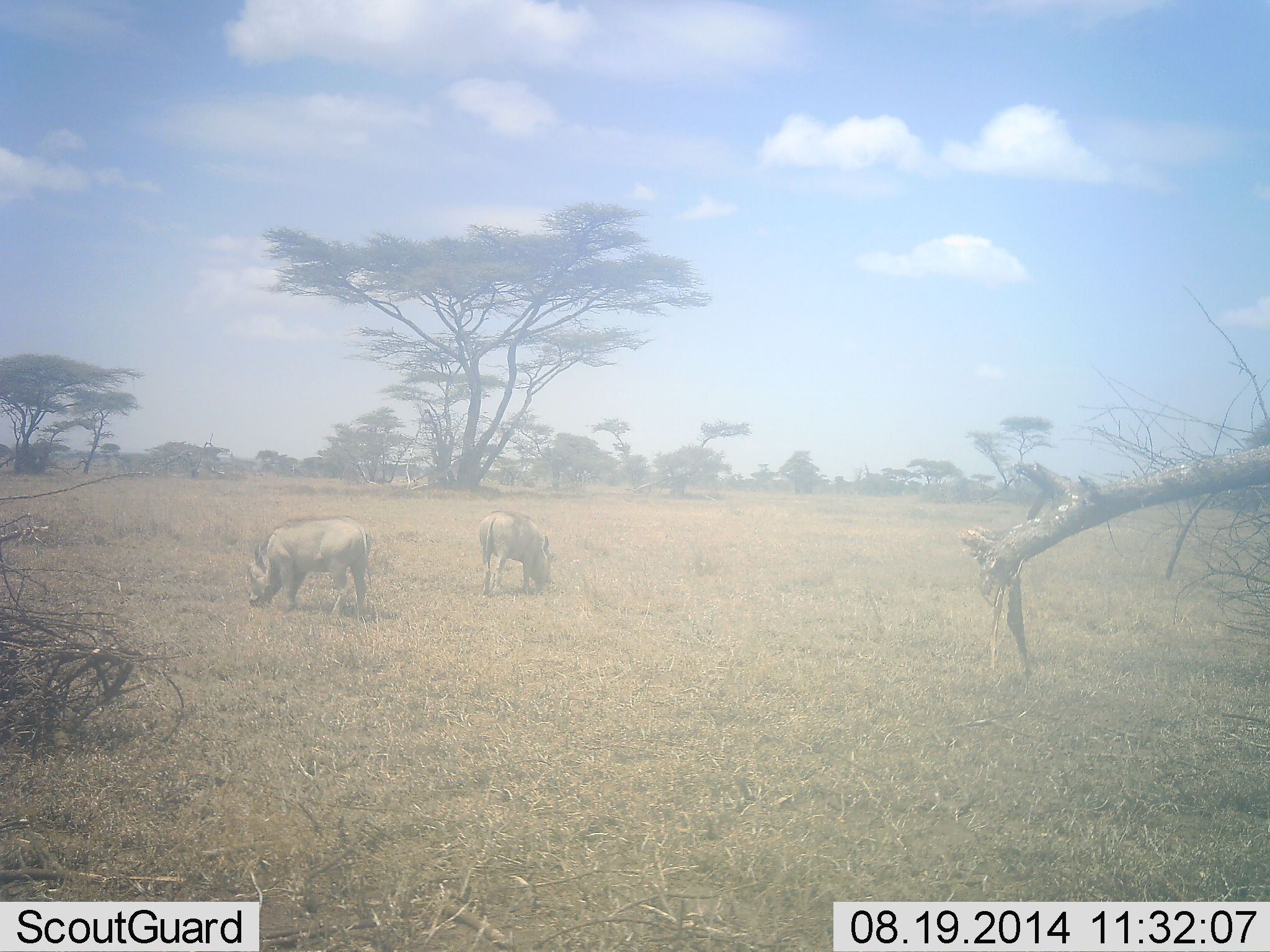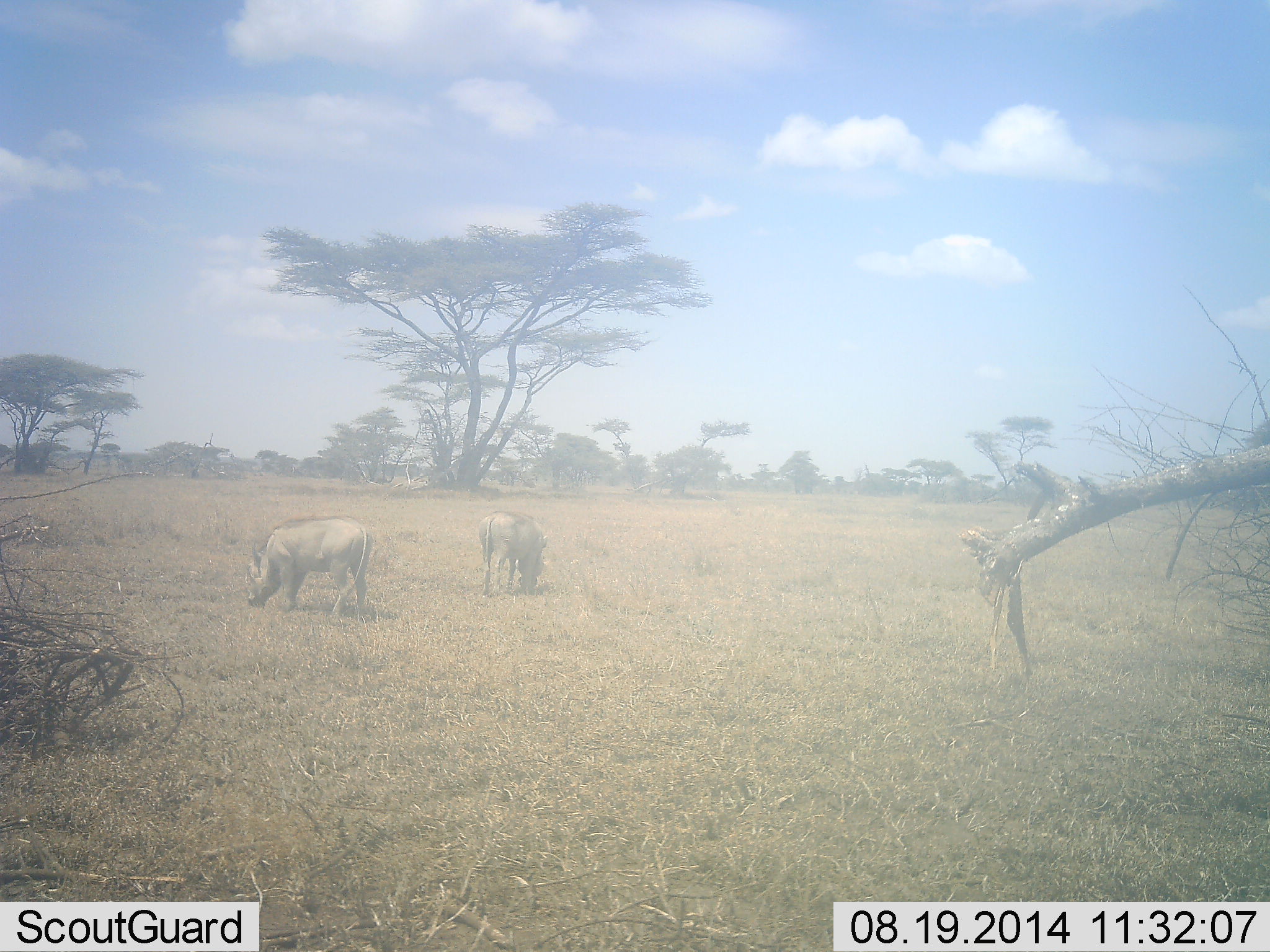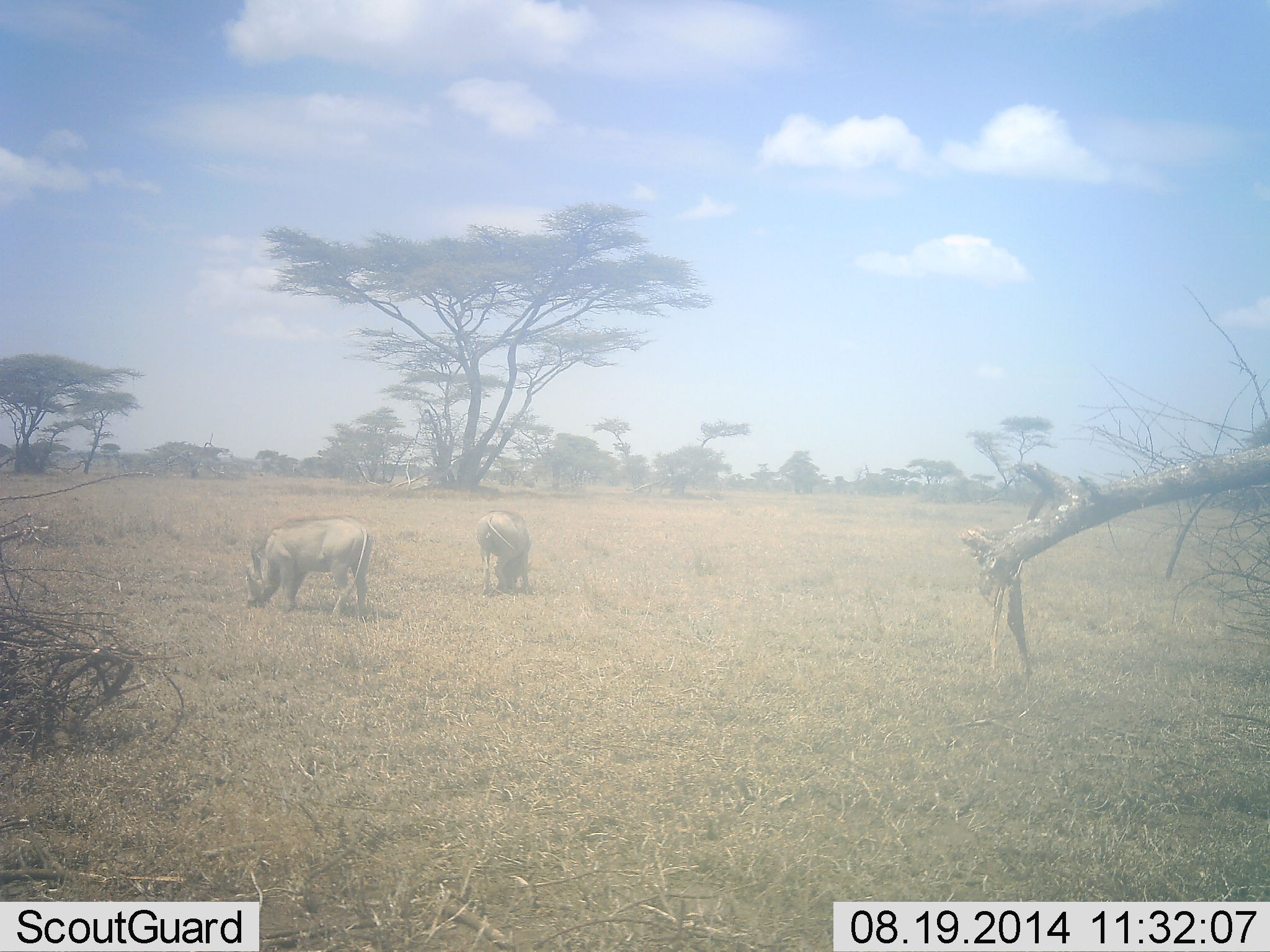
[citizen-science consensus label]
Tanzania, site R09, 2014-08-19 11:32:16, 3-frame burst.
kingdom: Animalia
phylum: Chordata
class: Mammalia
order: Artiodactyla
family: Suidae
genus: Phacochoerus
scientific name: Phacochoerus africanus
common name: warthog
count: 2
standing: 10%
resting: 0%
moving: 0%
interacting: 0%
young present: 0%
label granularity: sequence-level